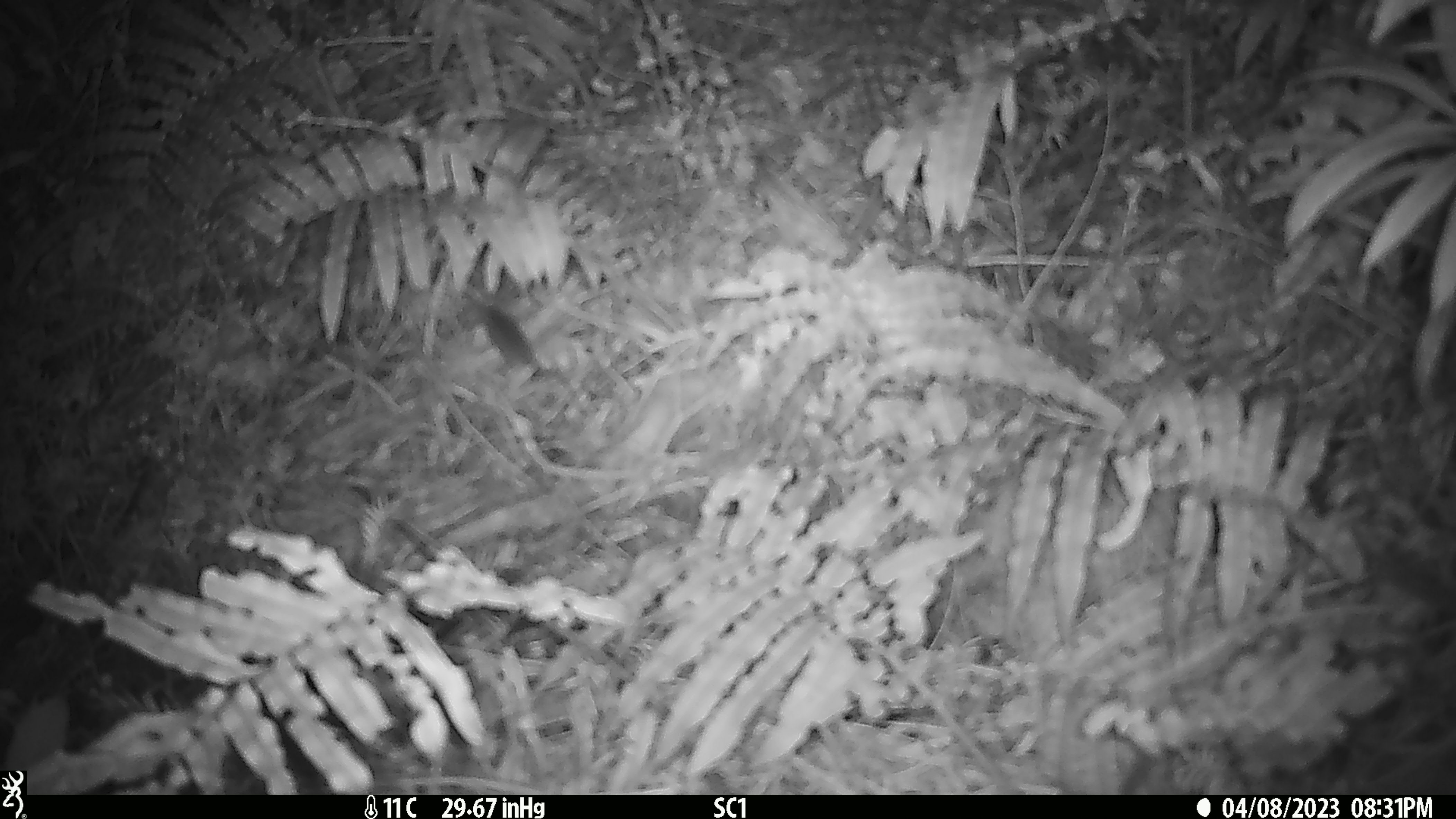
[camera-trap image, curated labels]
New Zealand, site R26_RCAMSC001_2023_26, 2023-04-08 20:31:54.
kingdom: Animalia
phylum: Chordata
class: Mammalia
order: Rodentia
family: Muridae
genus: Mus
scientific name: Mus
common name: mouse